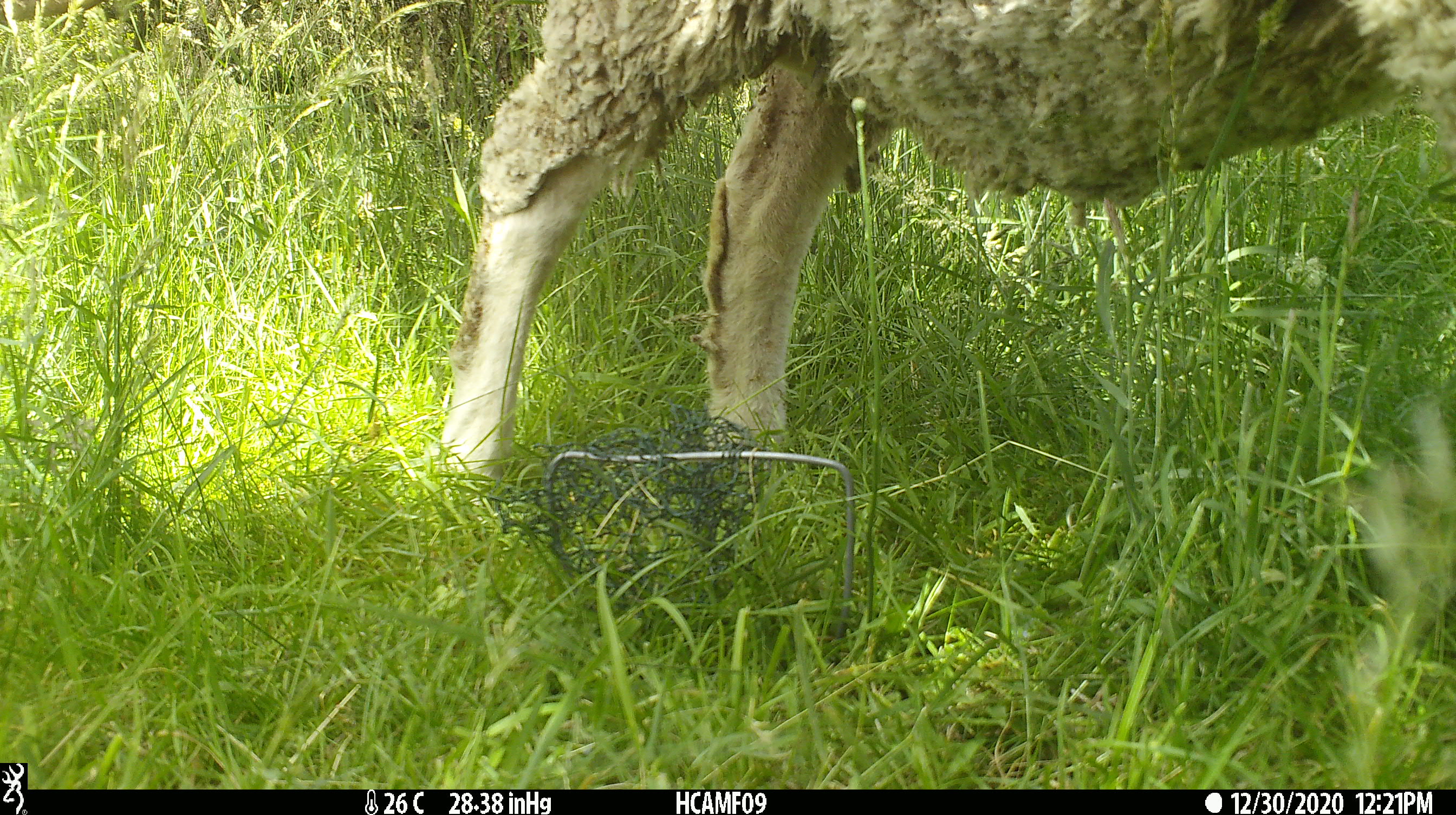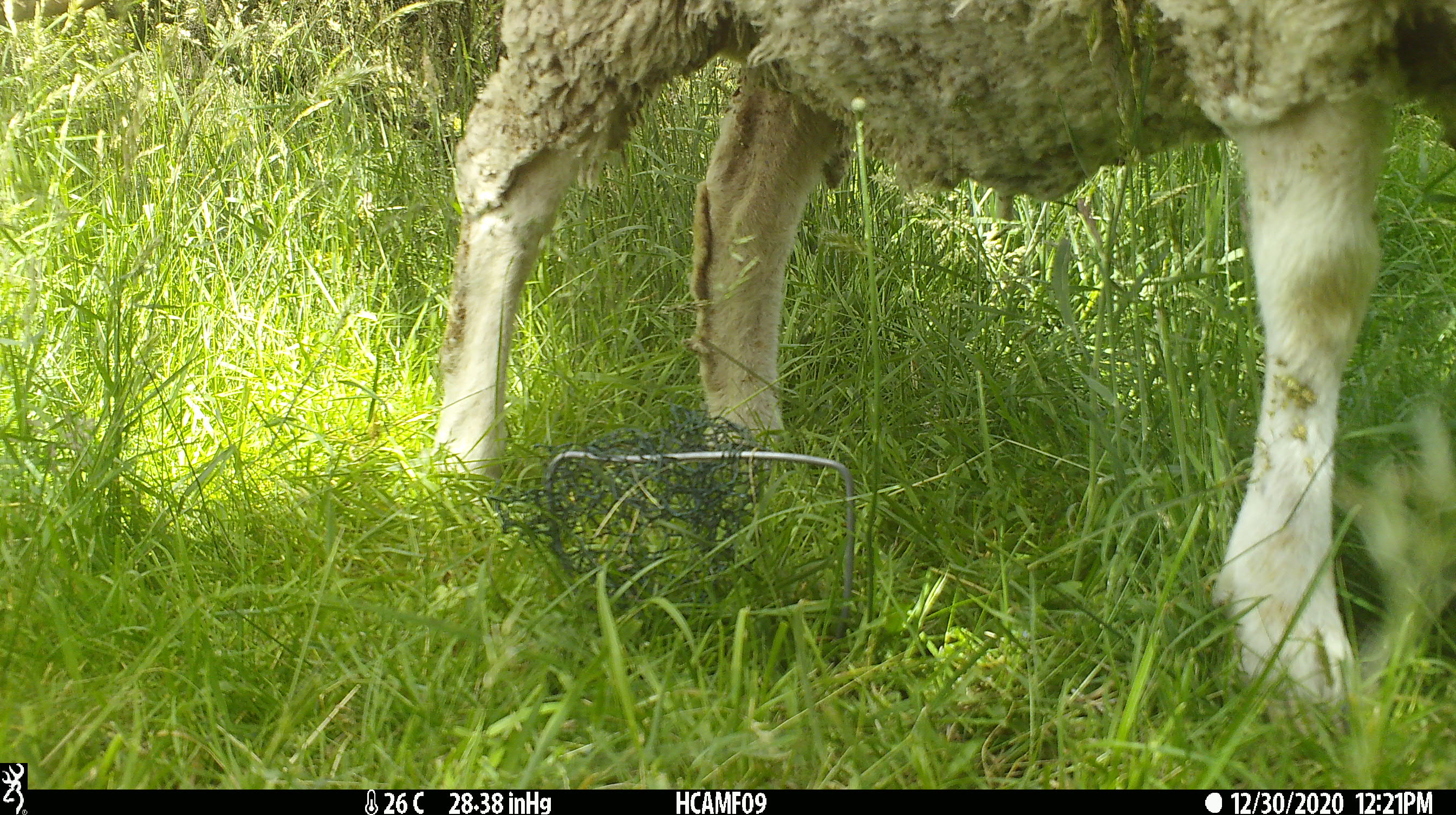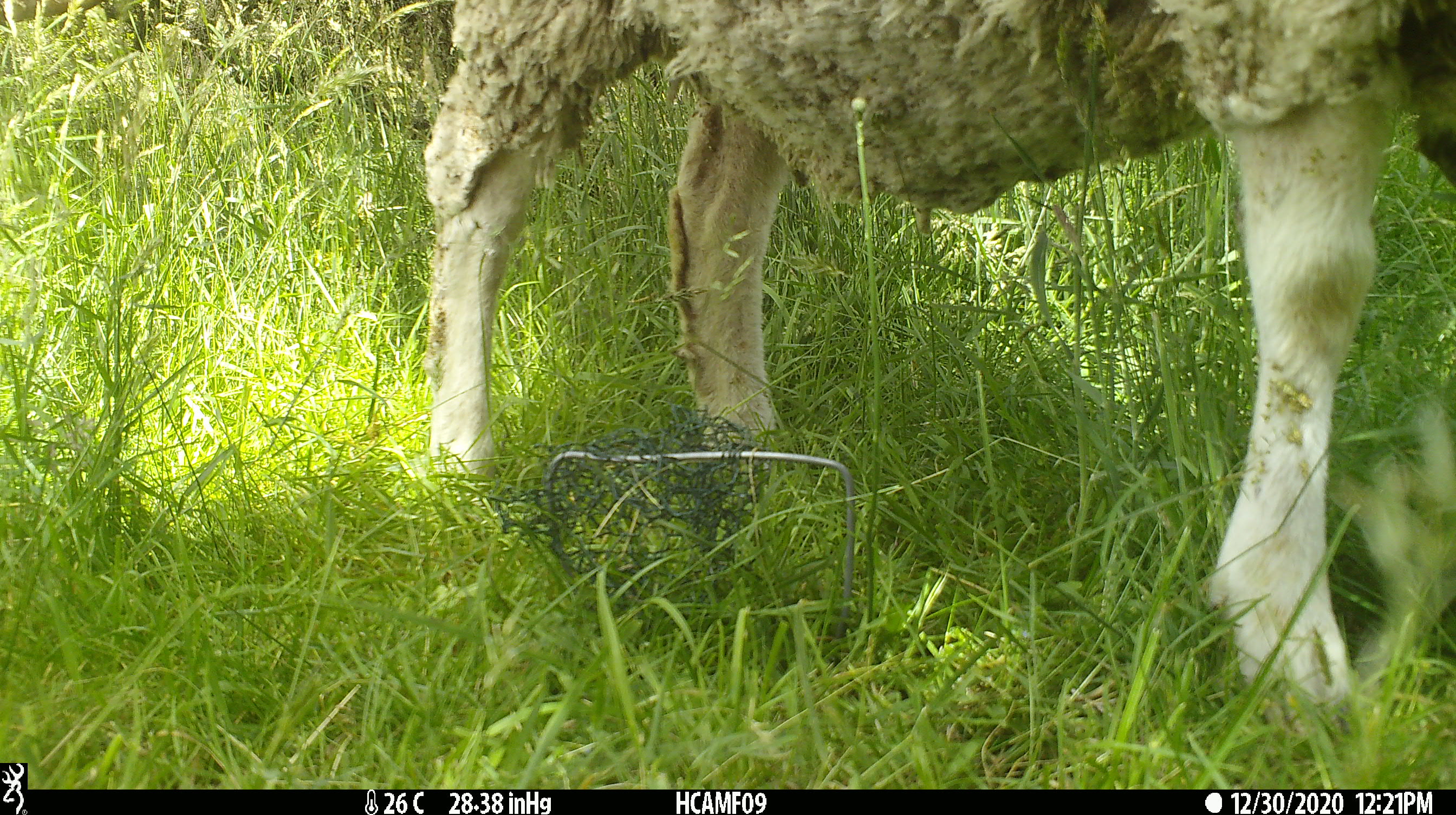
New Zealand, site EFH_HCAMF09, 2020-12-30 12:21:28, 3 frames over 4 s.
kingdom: Animalia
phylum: Chordata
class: Mammalia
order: Artiodactyla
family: Bovidae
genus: Ovis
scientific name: Ovis aries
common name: domestic sheep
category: sheep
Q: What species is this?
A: Sheep (domestic sheep) (Ovis aries).